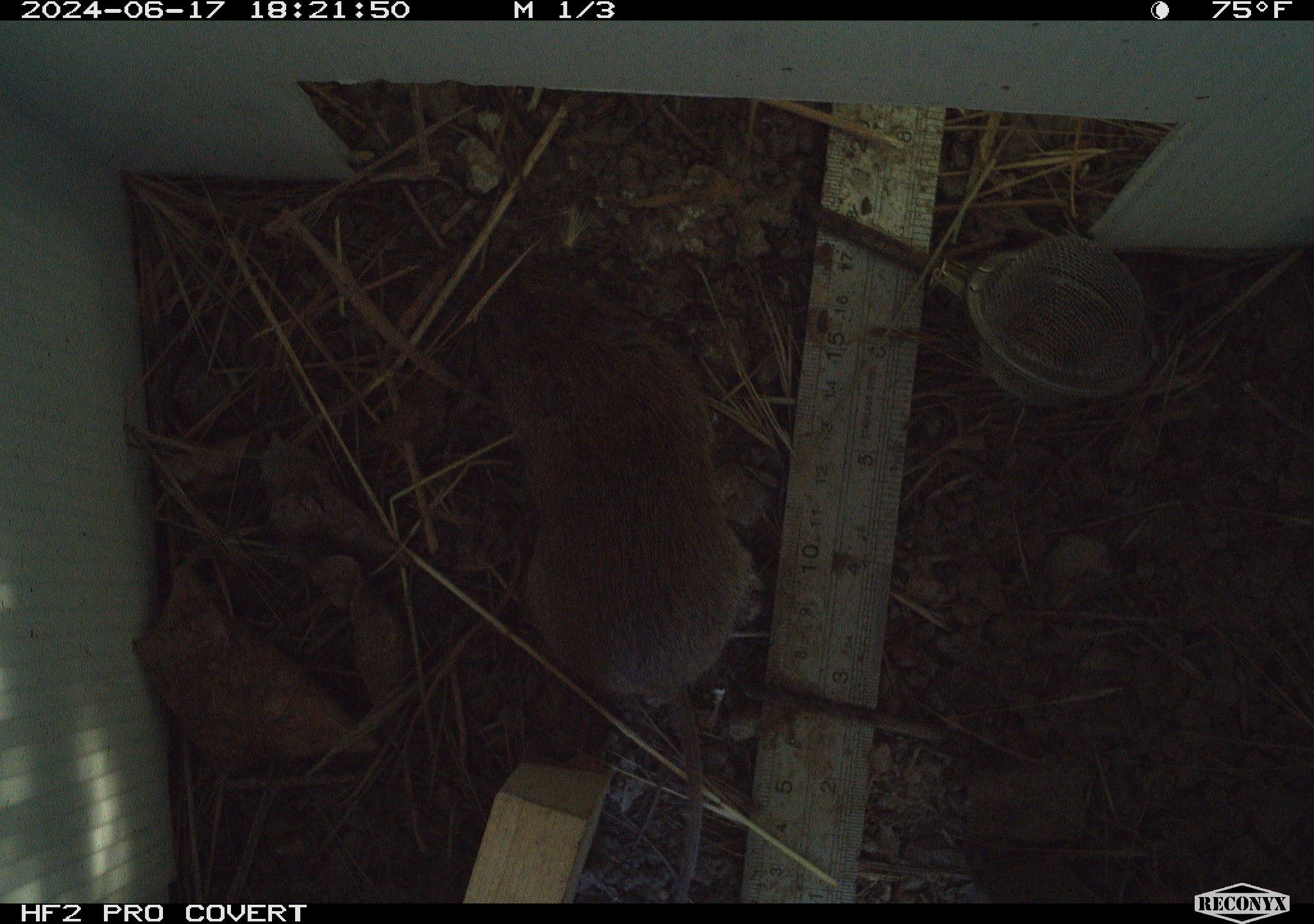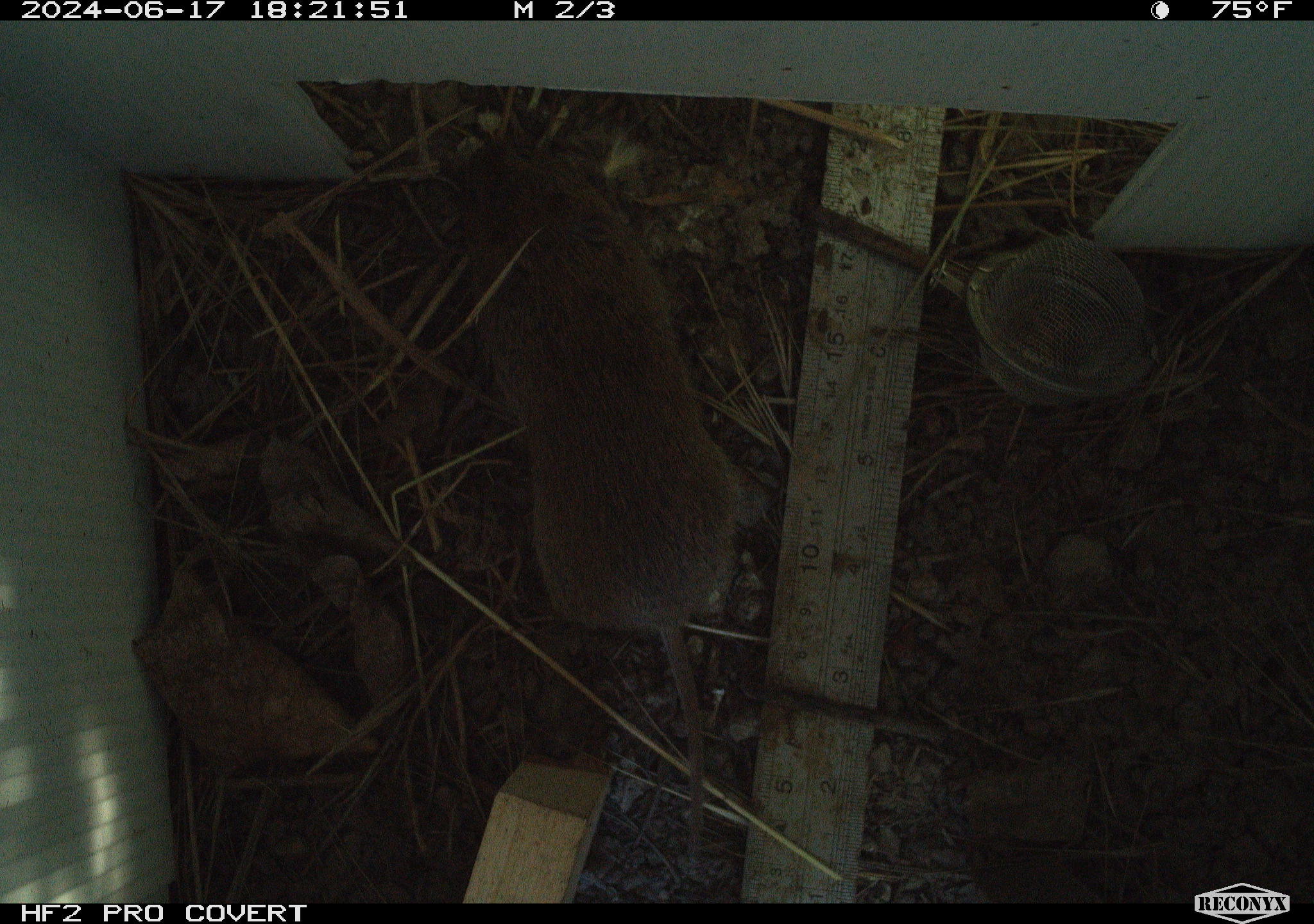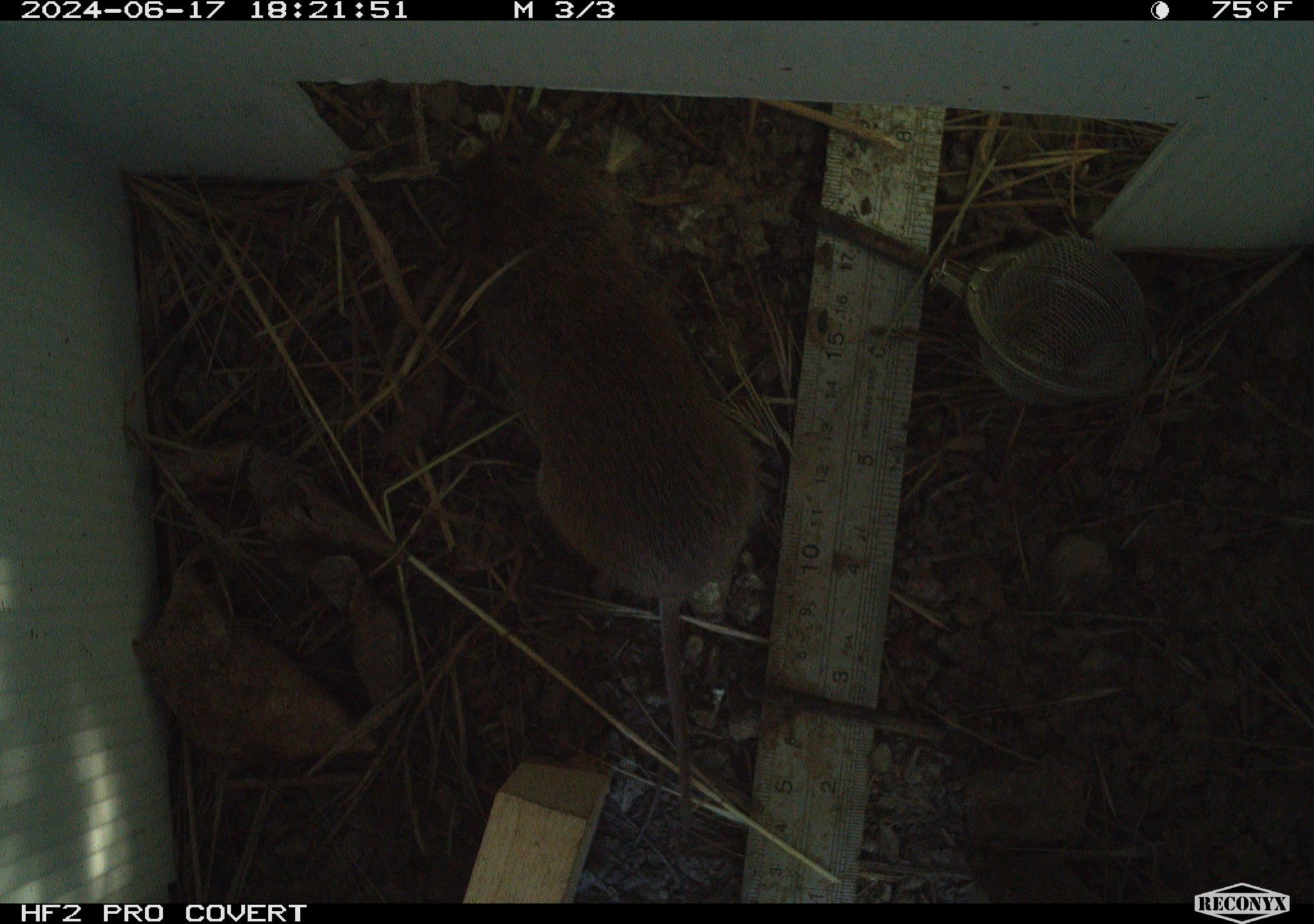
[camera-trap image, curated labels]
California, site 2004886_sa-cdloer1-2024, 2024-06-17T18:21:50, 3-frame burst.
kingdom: Animalia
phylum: Chordata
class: Mammalia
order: Rodentia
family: Cricetidae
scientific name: Arvicolinae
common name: voles, lemmings, and muskrats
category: arvicolinae subfamily